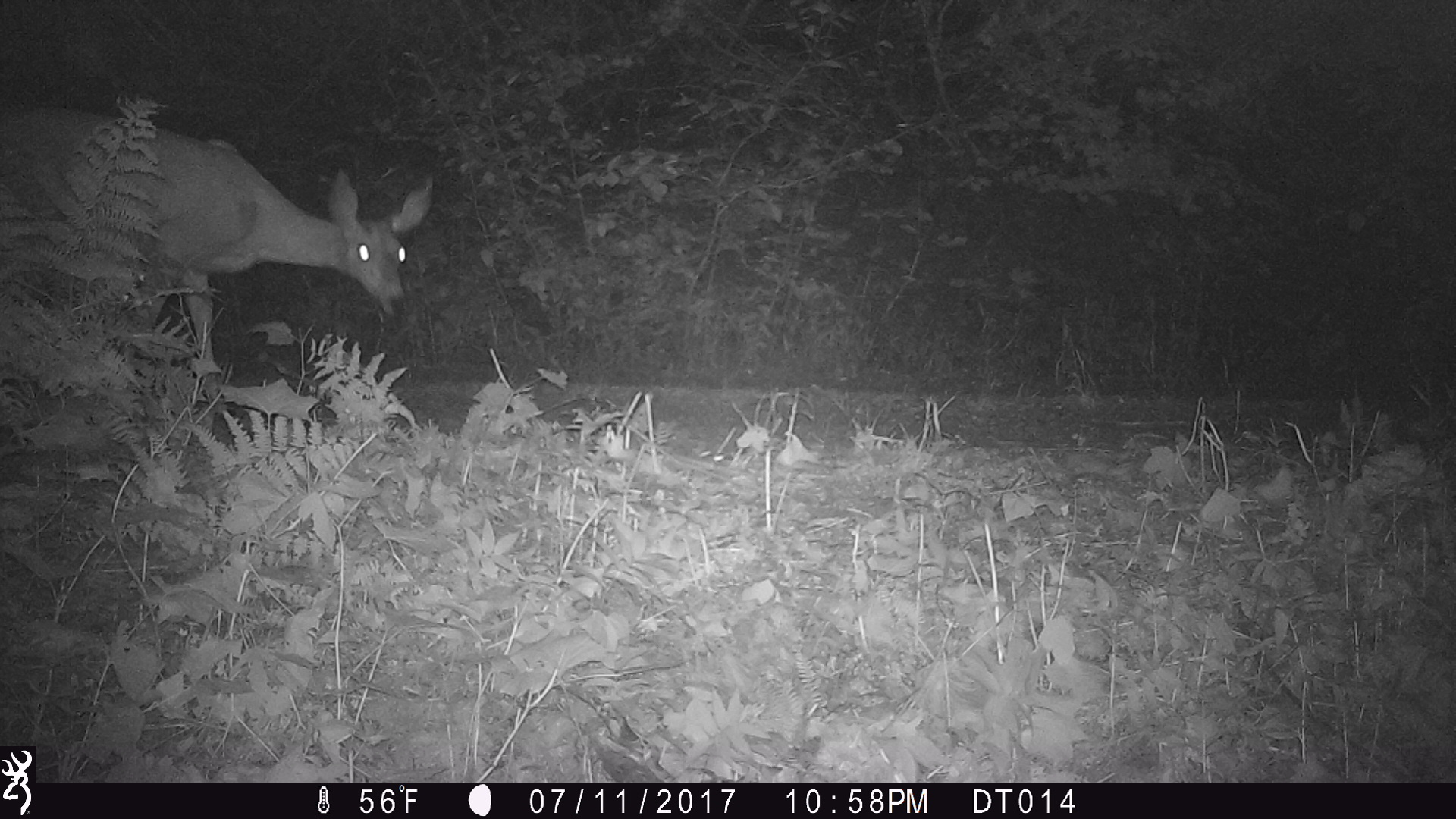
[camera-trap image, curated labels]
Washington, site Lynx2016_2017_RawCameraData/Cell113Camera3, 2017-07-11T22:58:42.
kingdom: Animalia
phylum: Chordata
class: Mammalia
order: Artiodactyla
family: Cervidae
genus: Odocoileus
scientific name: Odocoileus hemionus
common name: mule deer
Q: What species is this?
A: Odocoileus hemionus (mule deer).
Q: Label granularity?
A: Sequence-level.